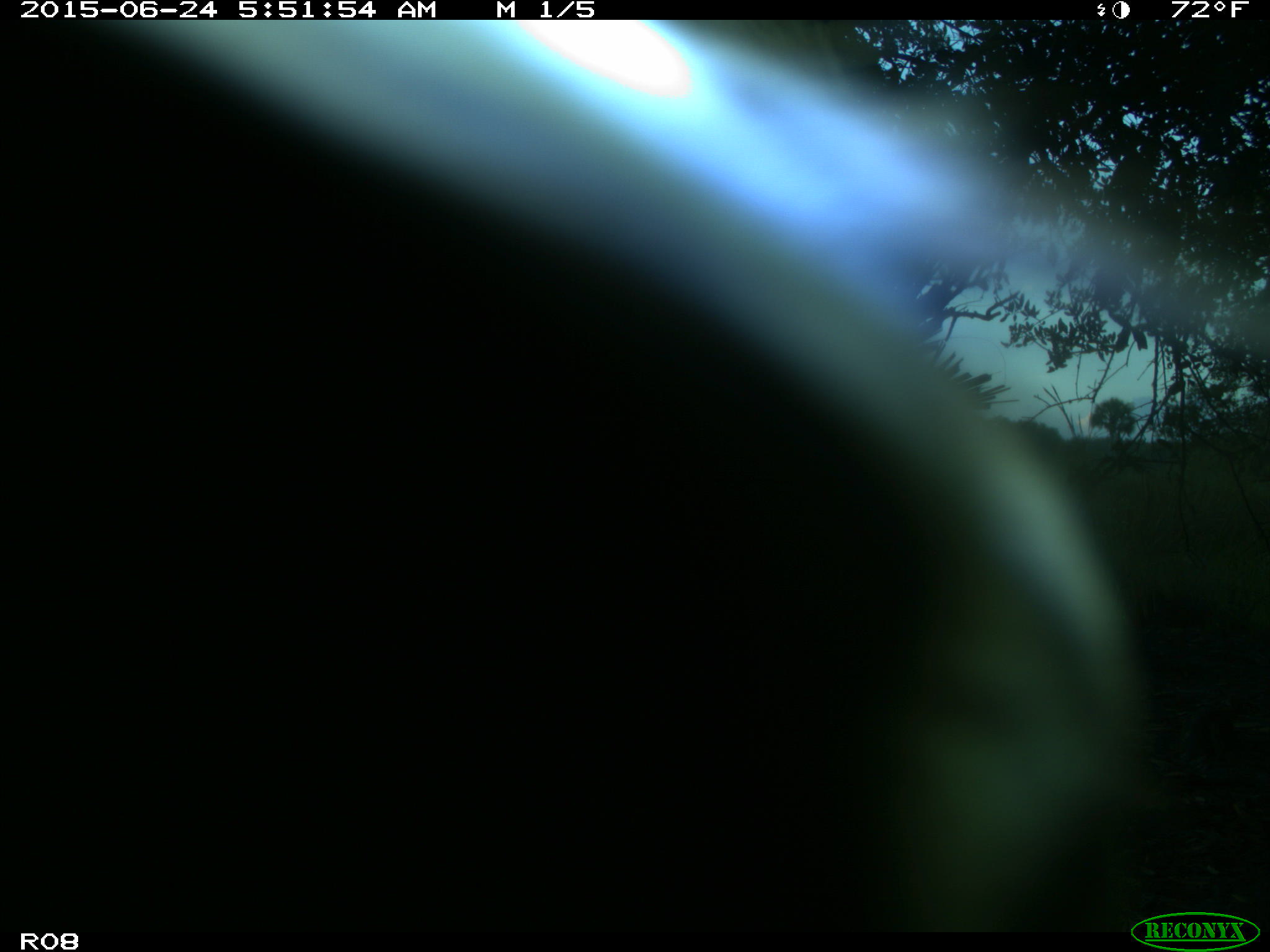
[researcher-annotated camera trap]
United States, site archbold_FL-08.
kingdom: Animalia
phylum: Chordata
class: Mammalia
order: Artiodactyla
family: Bovidae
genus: Bos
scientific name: Bos taurus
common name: domestic cow